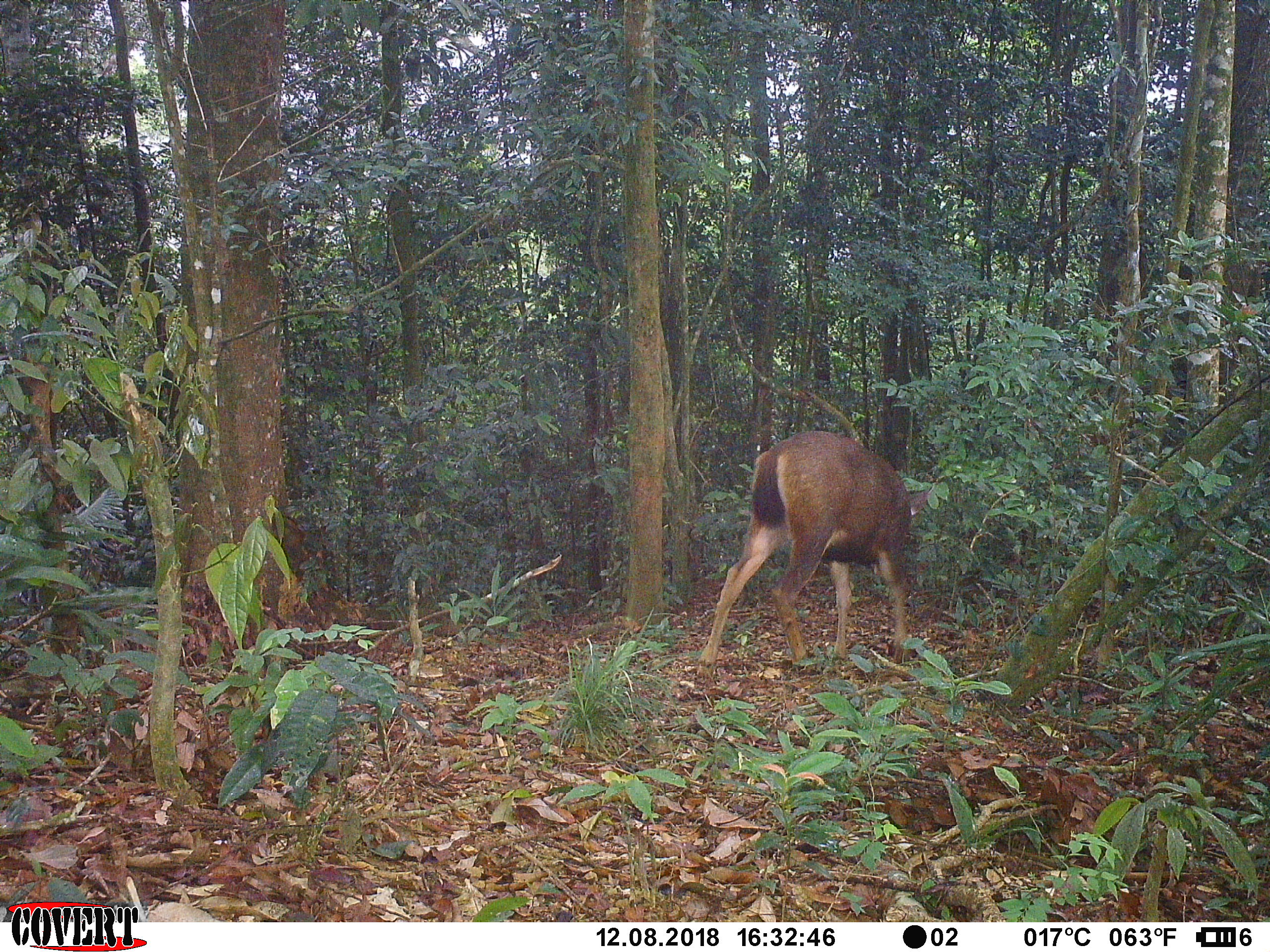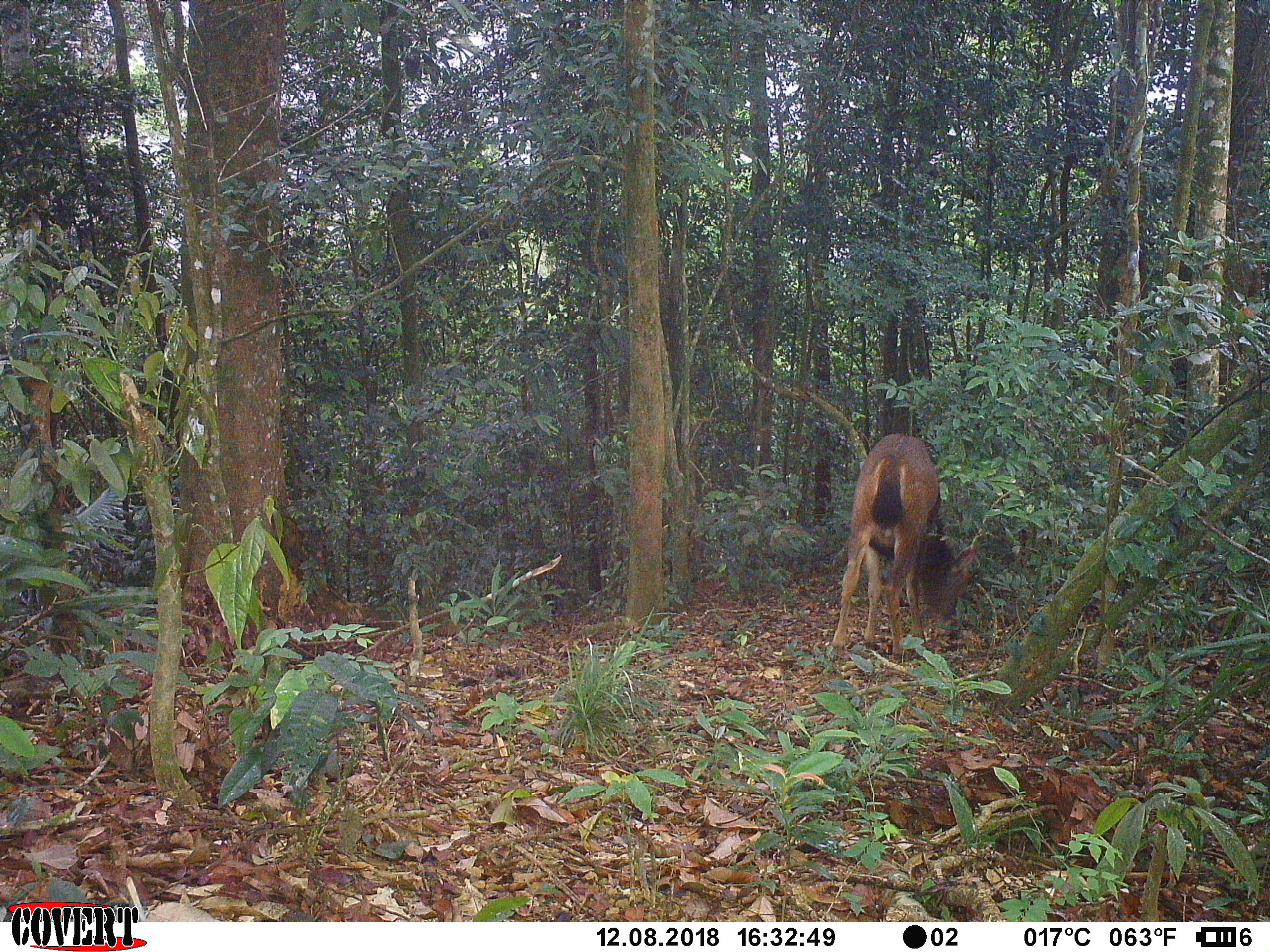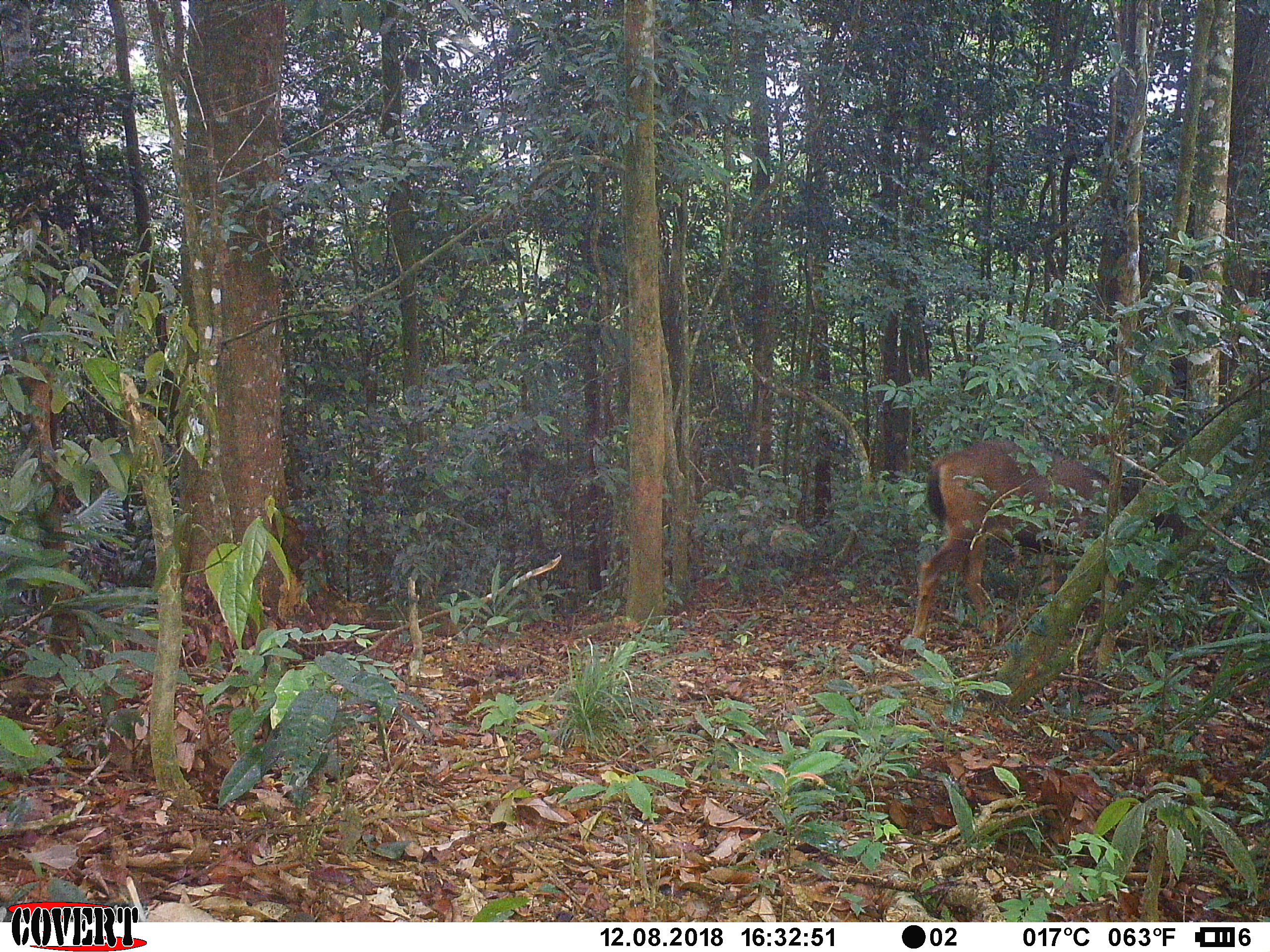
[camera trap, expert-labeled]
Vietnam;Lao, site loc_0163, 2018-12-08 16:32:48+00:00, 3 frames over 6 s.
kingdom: Animalia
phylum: Chordata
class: Mammalia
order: Artiodactyla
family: Cervidae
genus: Rusa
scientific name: Rusa unicolor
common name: sambar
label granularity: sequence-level